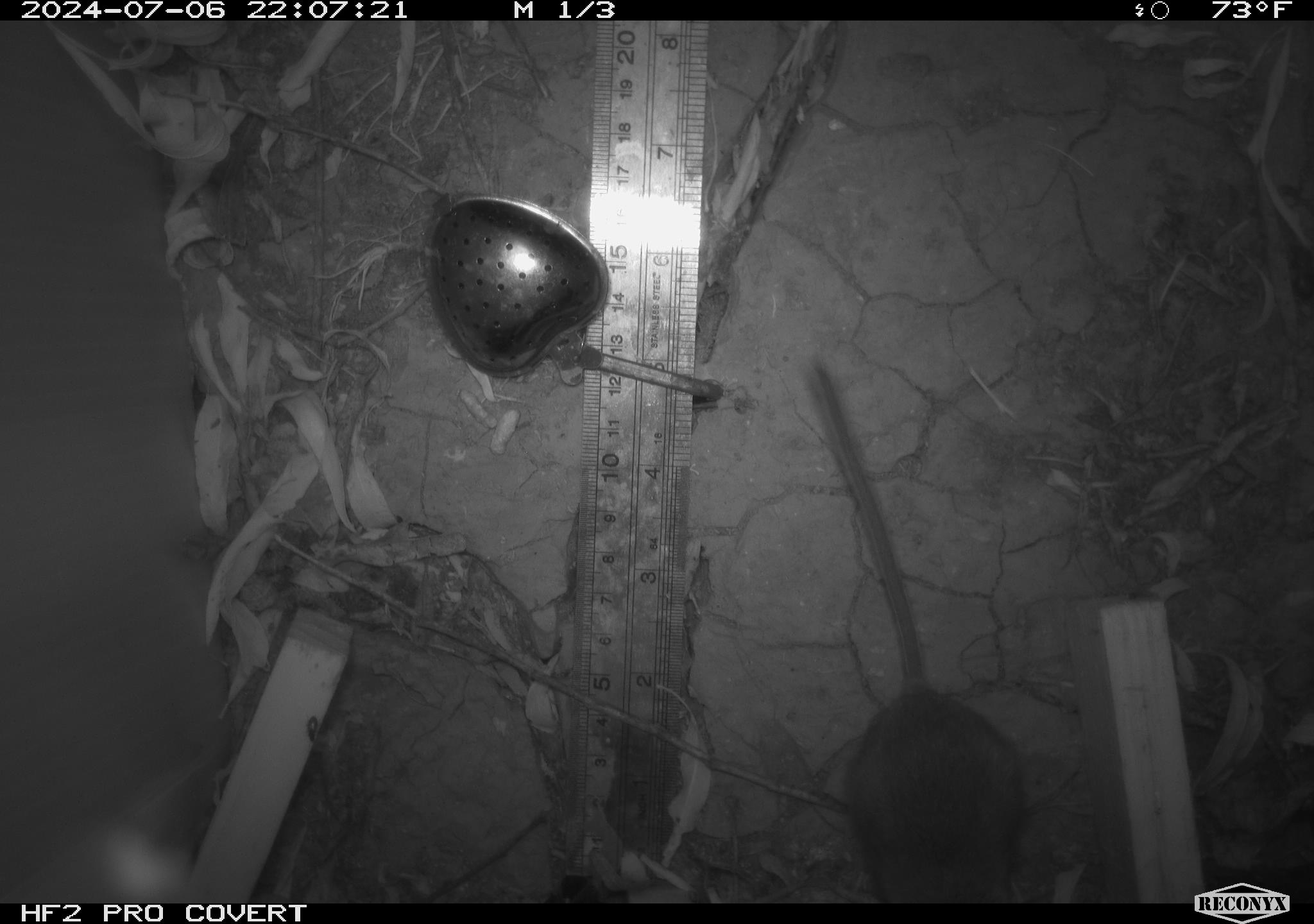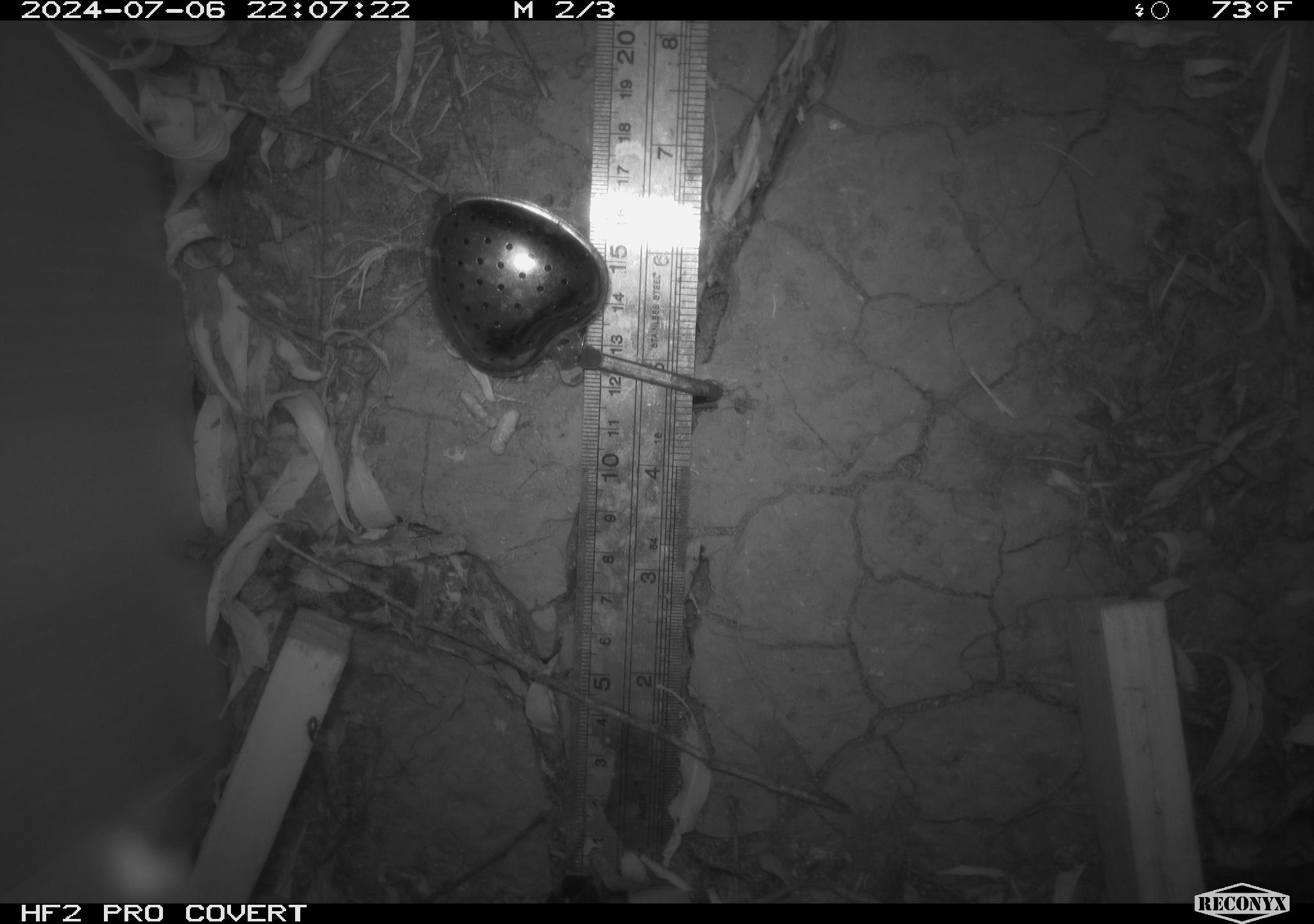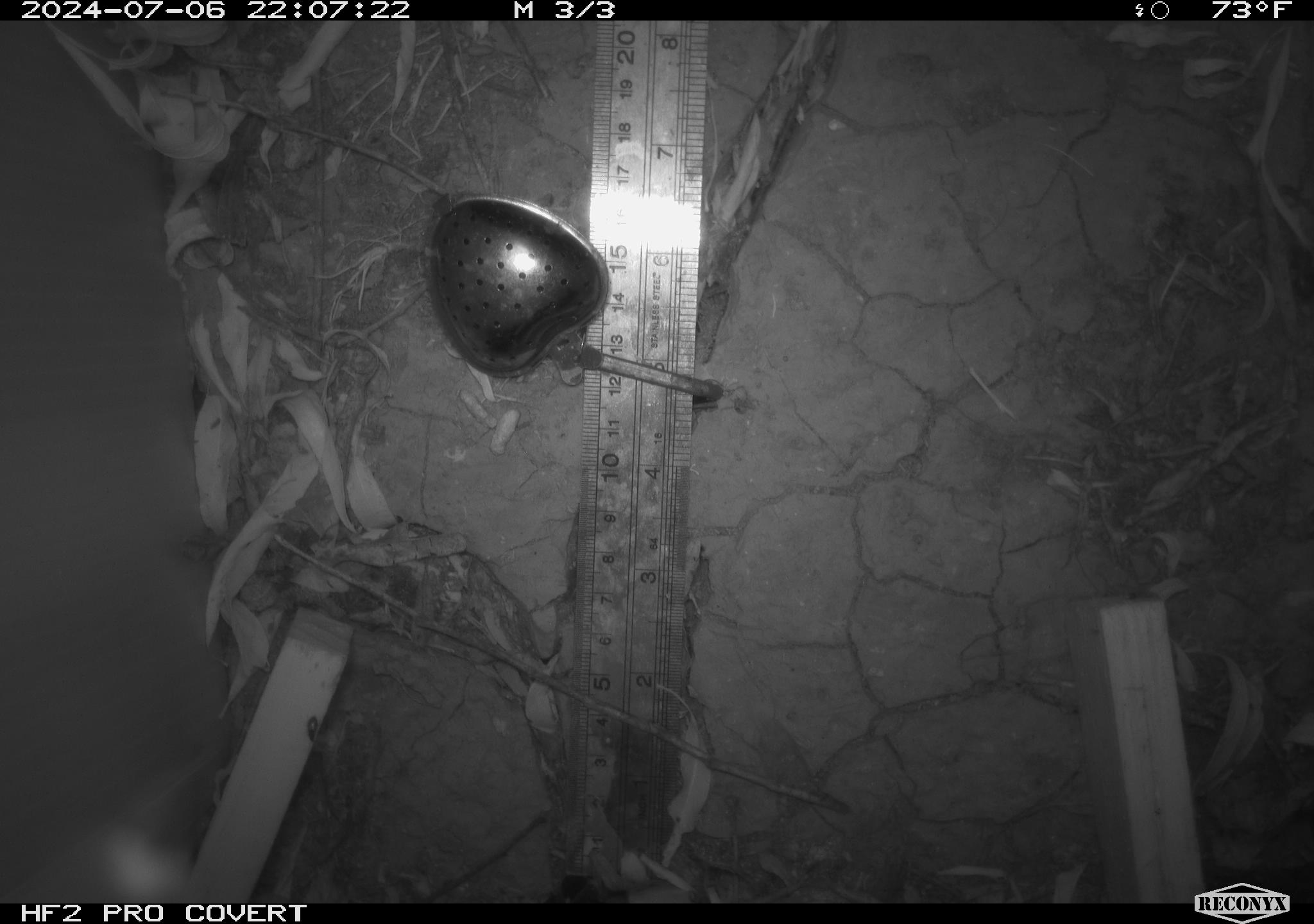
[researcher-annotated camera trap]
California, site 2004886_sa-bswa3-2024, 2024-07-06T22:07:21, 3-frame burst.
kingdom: Animalia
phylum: Chordata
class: Mammalia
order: Rodentia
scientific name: Rodentia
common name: mouse species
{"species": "mouse species (Rodentia)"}